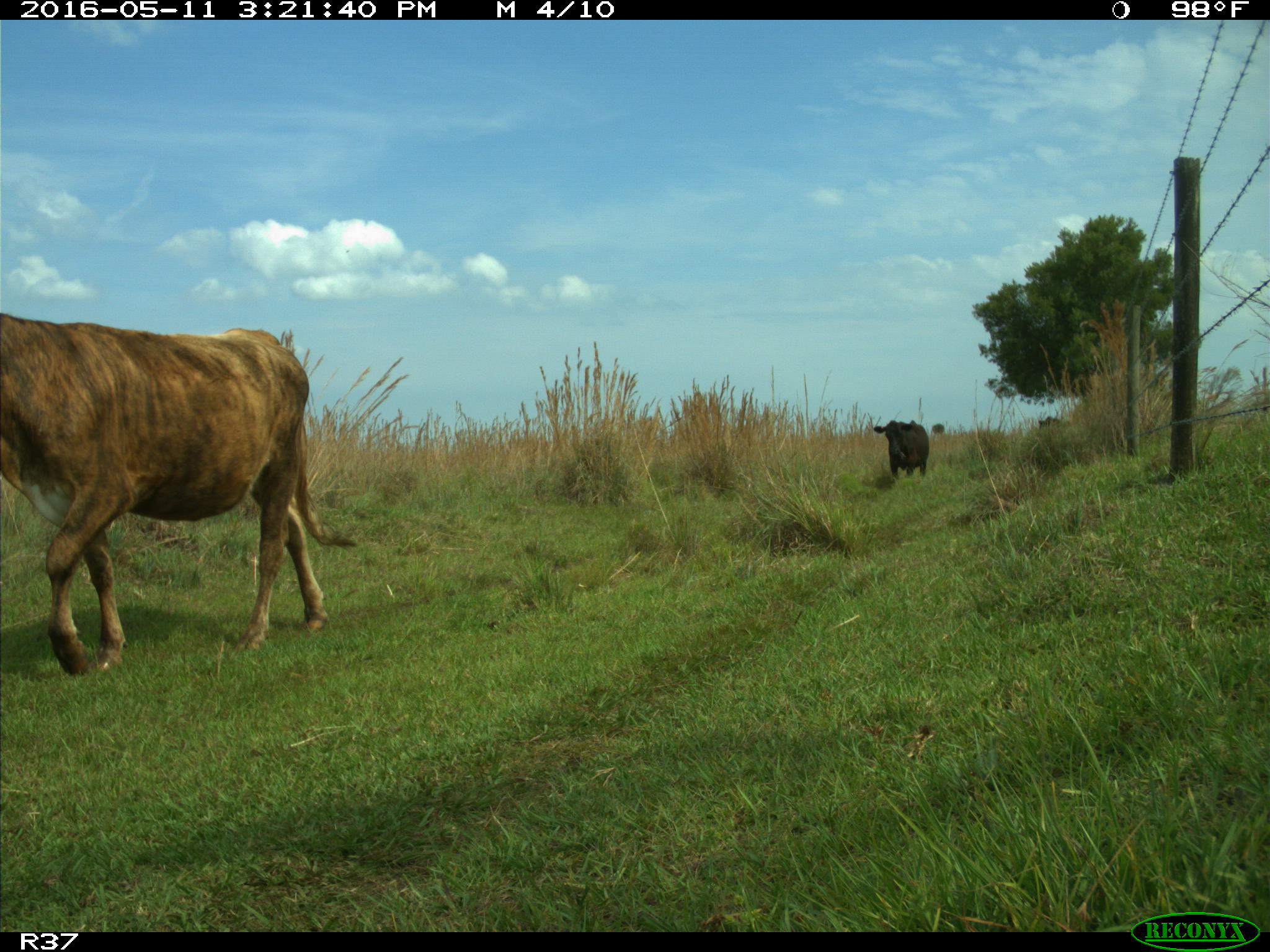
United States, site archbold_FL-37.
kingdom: Animalia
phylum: Chordata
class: Mammalia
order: Artiodactyla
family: Bovidae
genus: Bos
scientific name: Bos taurus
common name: domestic cow